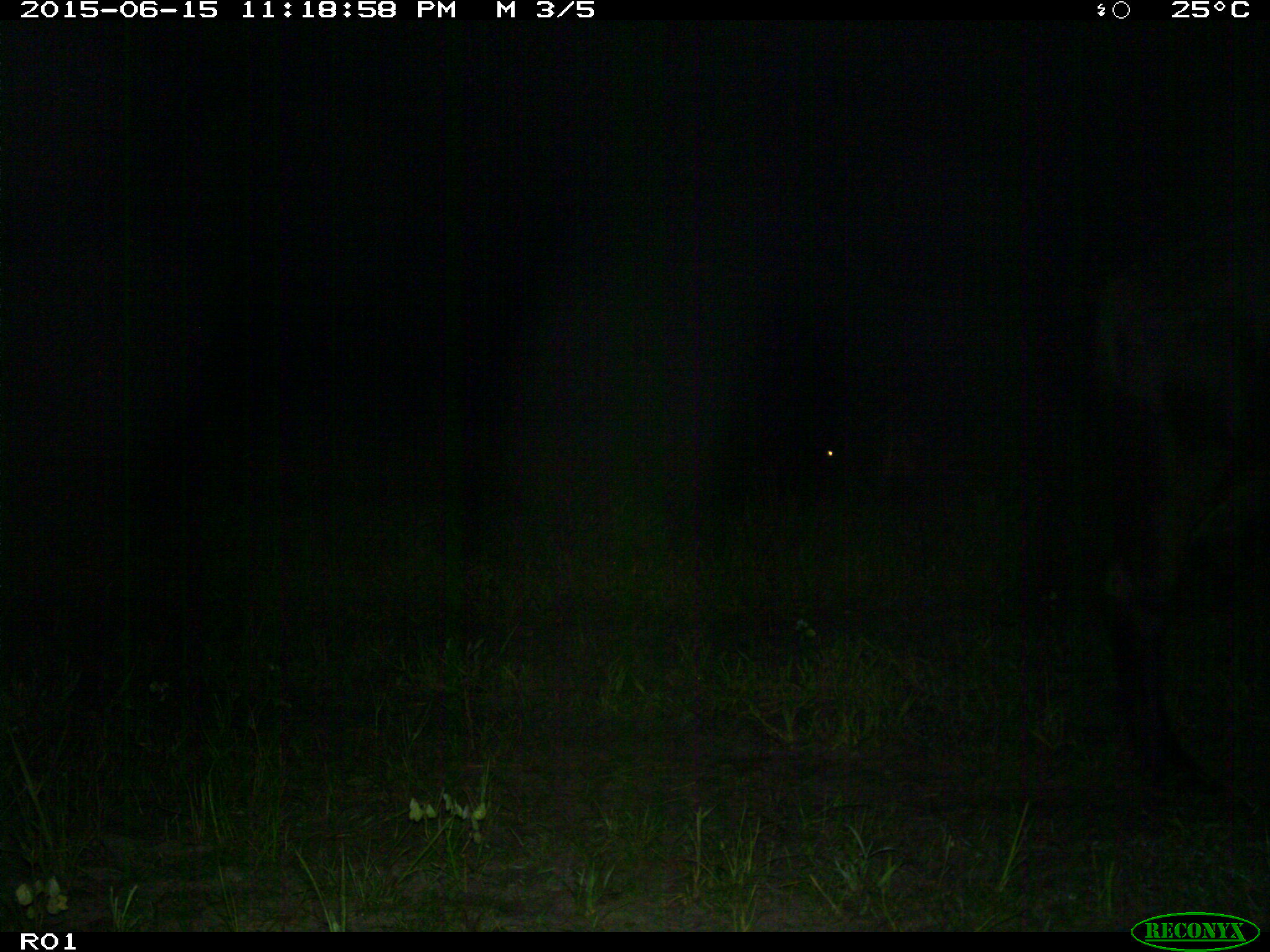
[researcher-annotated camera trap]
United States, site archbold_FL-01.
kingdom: Animalia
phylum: Chordata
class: Mammalia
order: Artiodactyla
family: Bovidae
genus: Bos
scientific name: Bos taurus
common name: domestic cow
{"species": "Bos taurus (domestic cow)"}